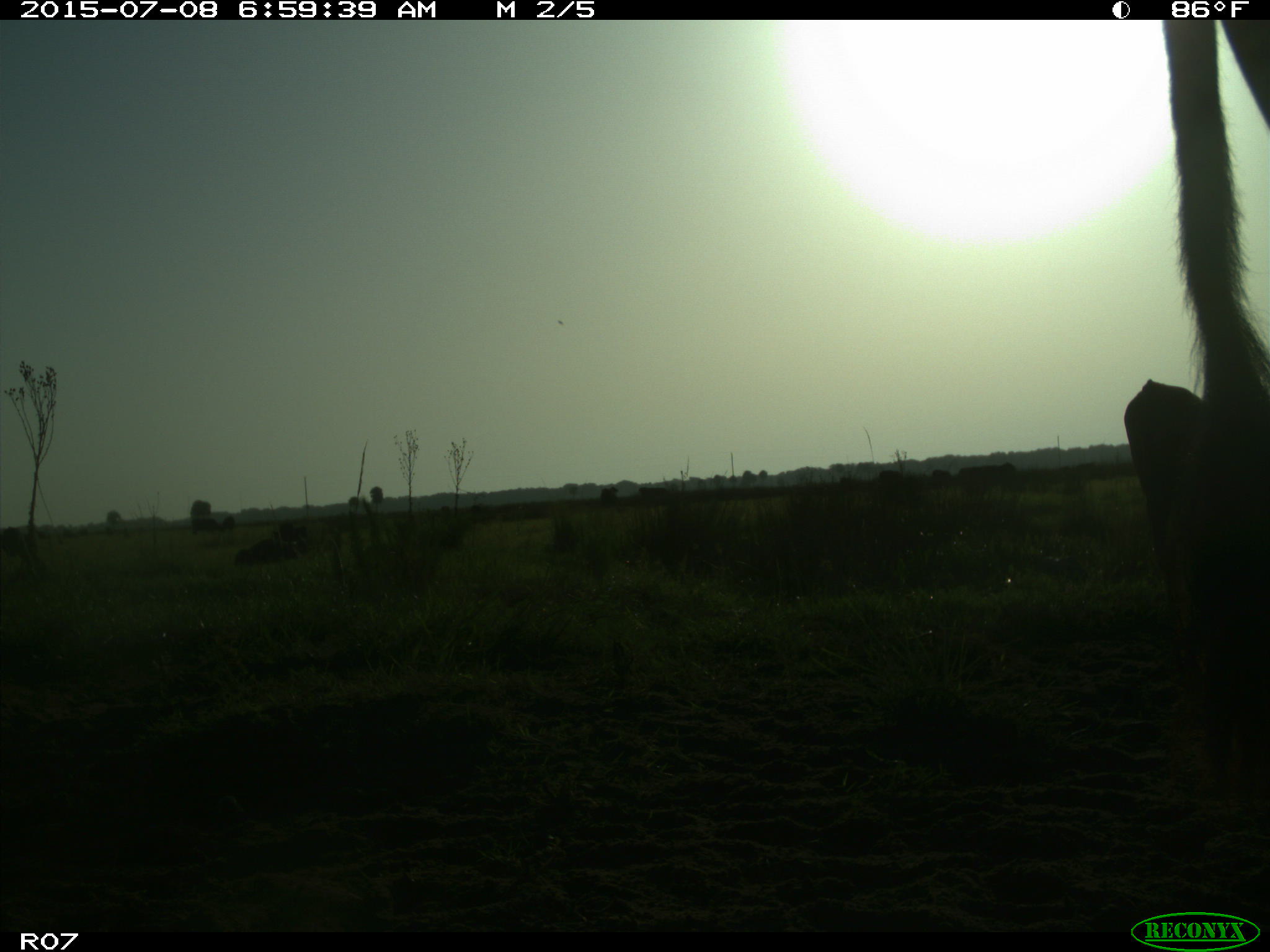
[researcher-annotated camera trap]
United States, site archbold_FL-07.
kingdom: Animalia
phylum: Chordata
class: Mammalia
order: Artiodactyla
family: Bovidae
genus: Bos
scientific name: Bos taurus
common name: domestic cow